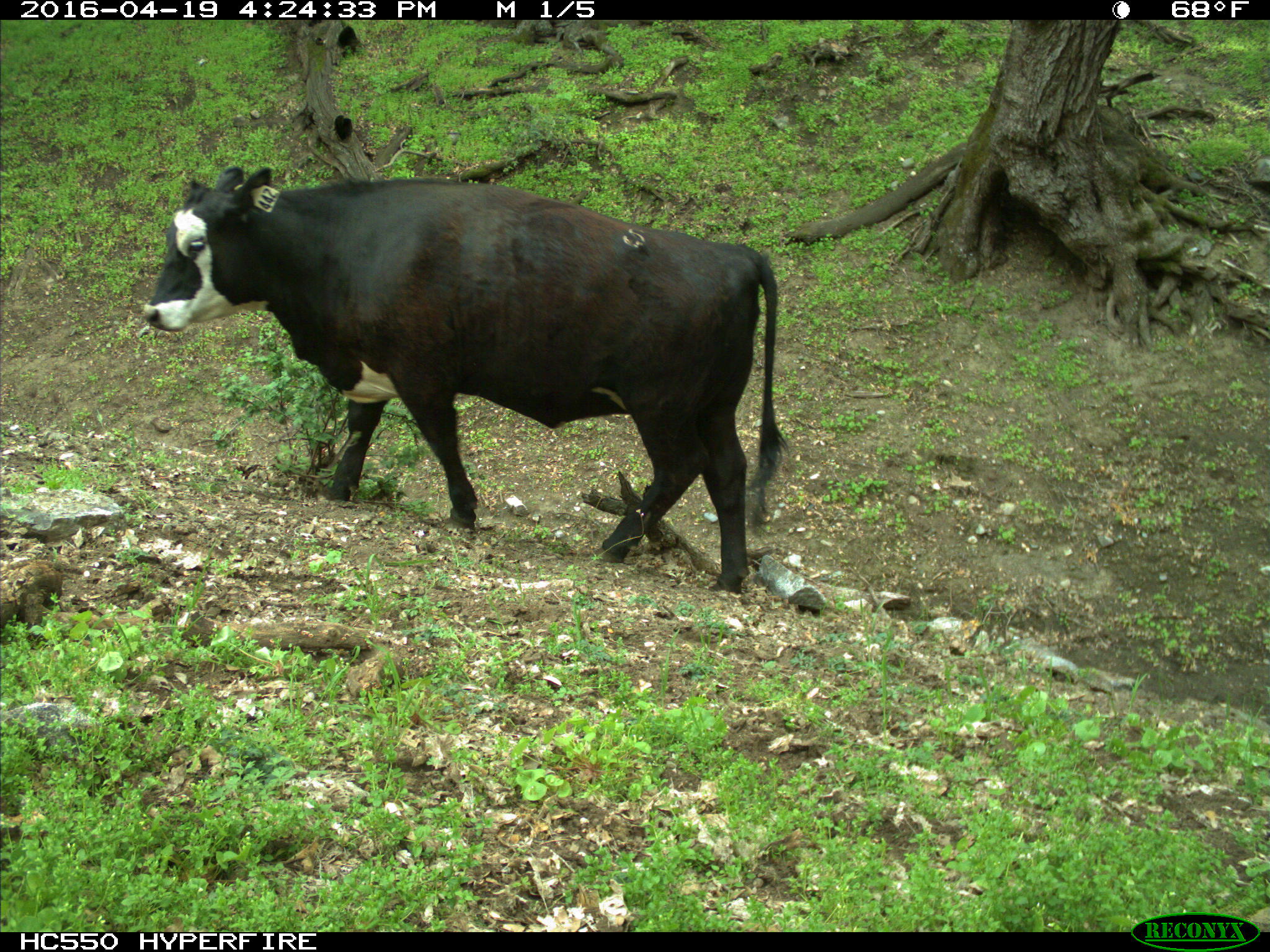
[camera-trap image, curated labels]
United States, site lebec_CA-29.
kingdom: Animalia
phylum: Chordata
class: Mammalia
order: Artiodactyla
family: Bovidae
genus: Bos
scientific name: Bos taurus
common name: domestic cow